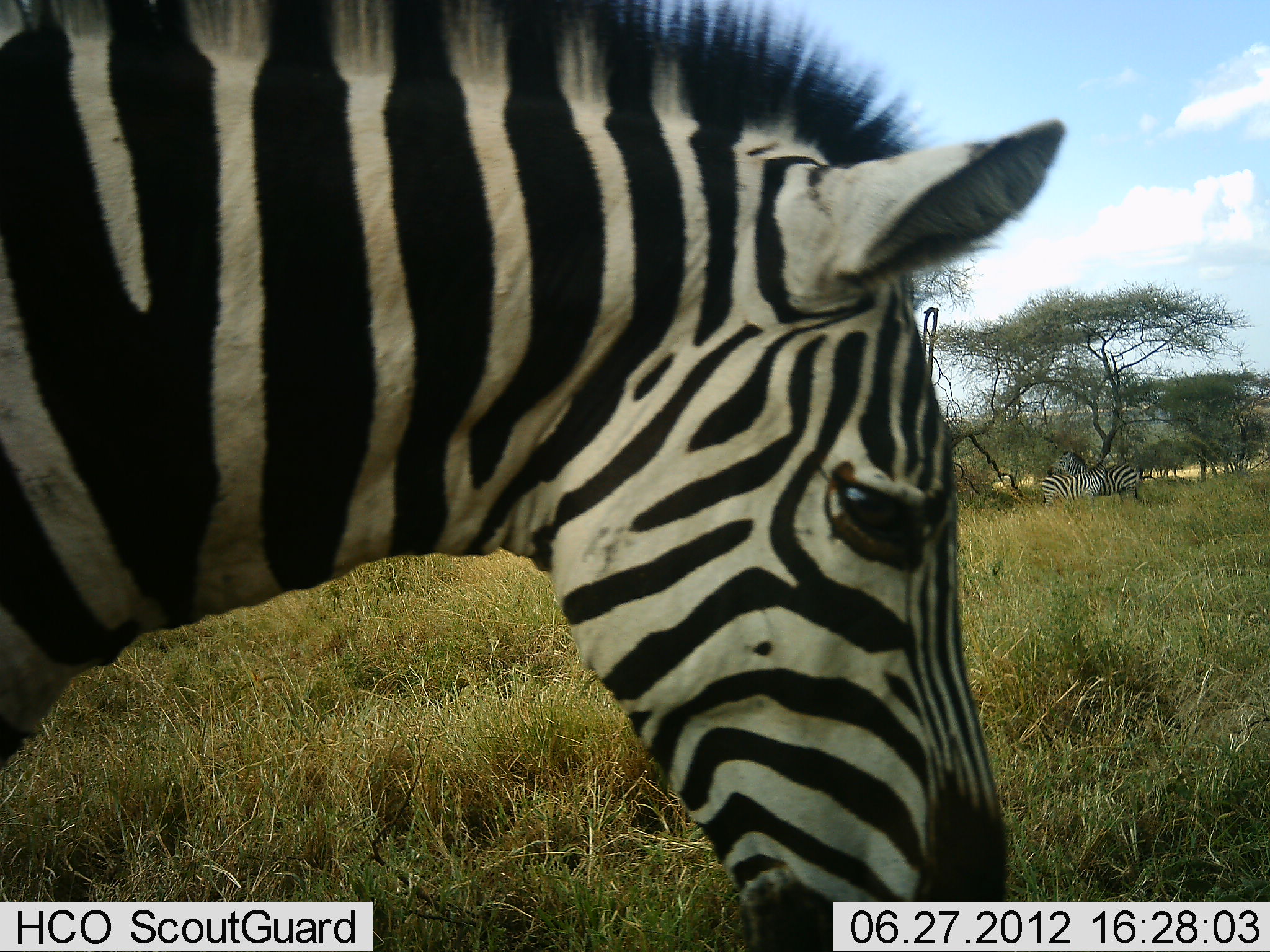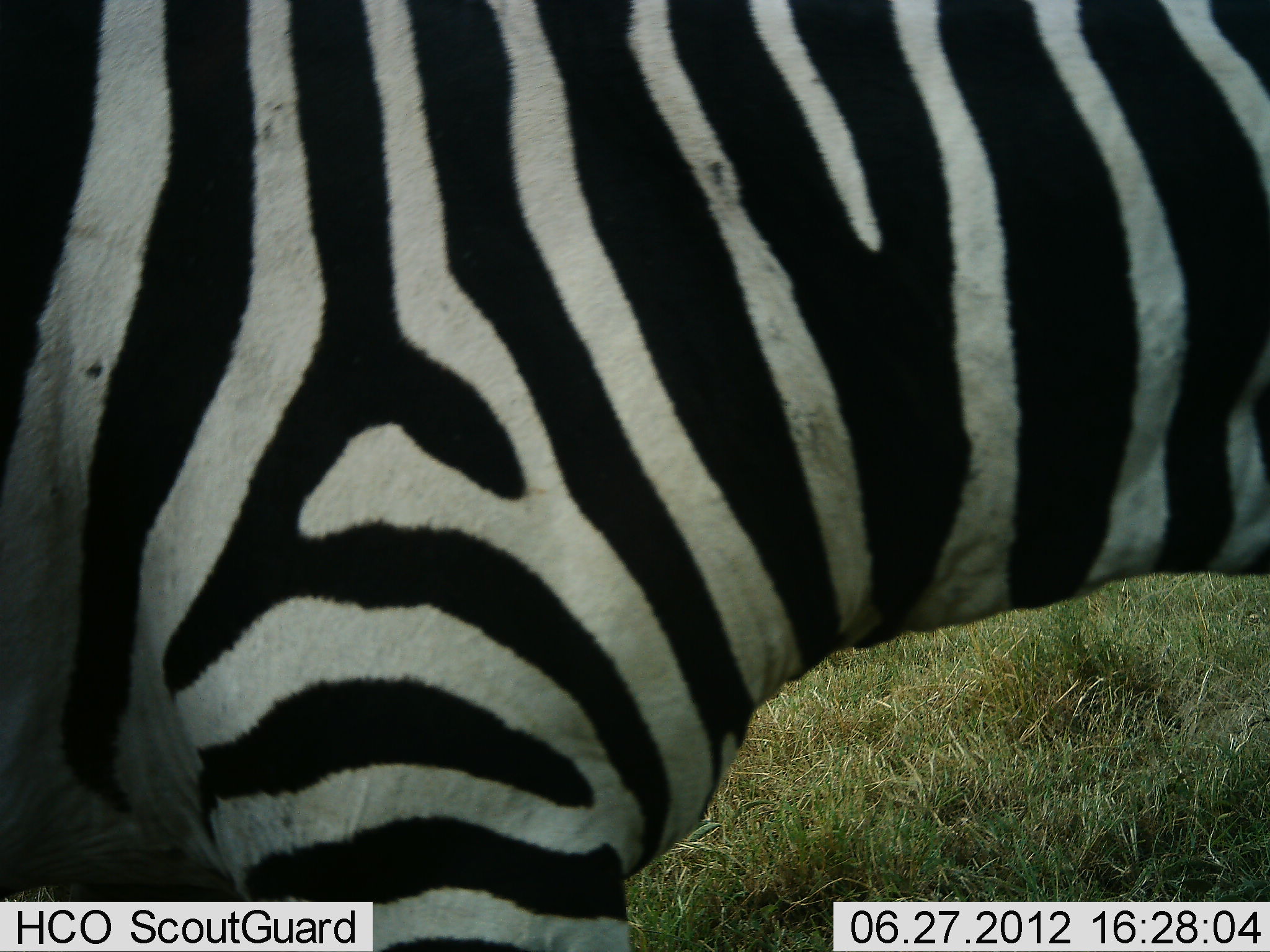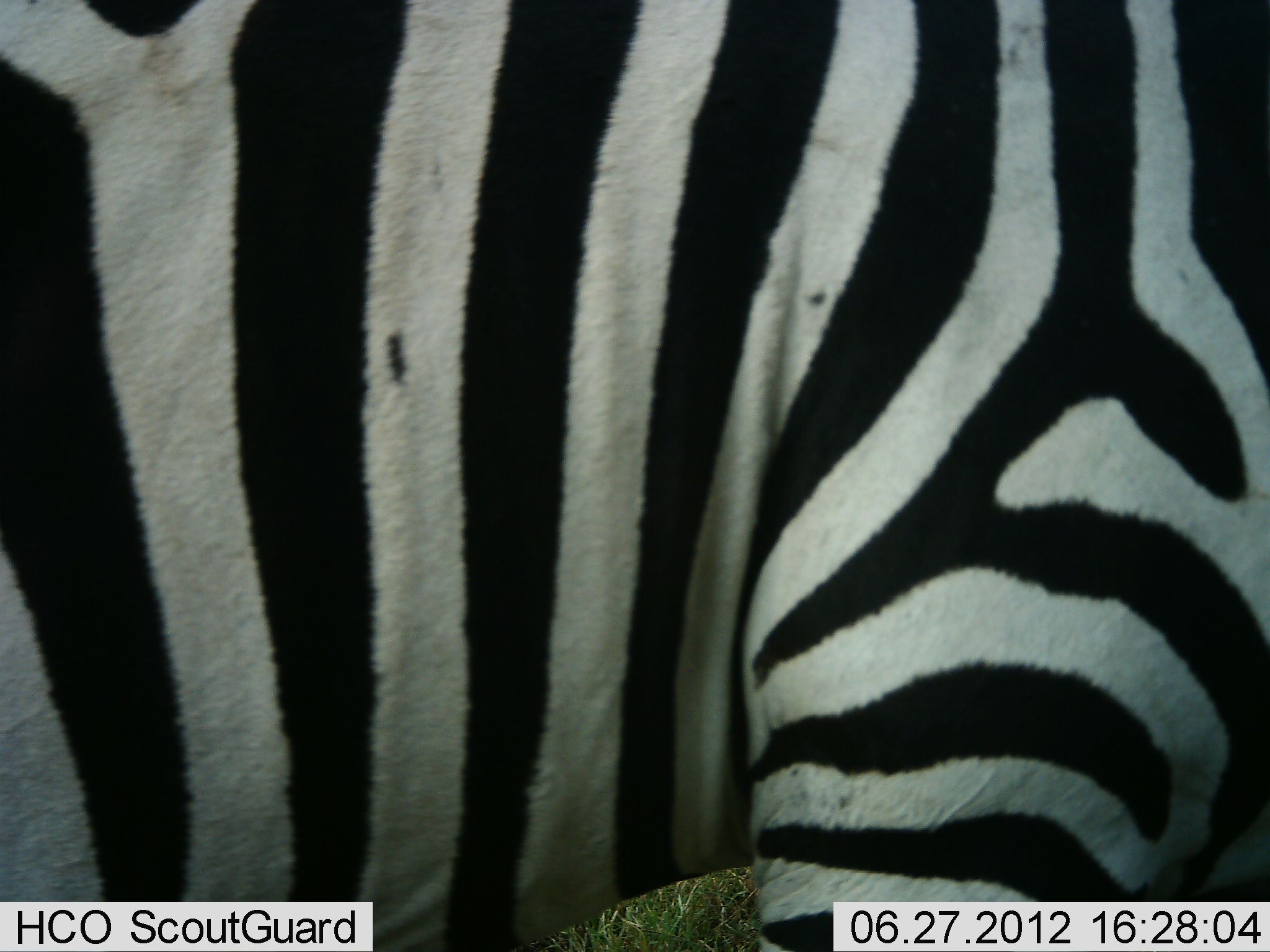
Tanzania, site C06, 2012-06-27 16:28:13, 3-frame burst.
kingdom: Animalia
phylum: Chordata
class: Mammalia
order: Perissodactyla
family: Equidae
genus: Equus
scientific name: Equus quagga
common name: plains zebra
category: zebra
Zebra (plains zebra) (Equus quagga), count 3. Behavior (volunteer vote fractions): standing 70%, resting 10%, moving 50%, interacting 10%. Young present (vote fraction): 0%. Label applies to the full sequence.